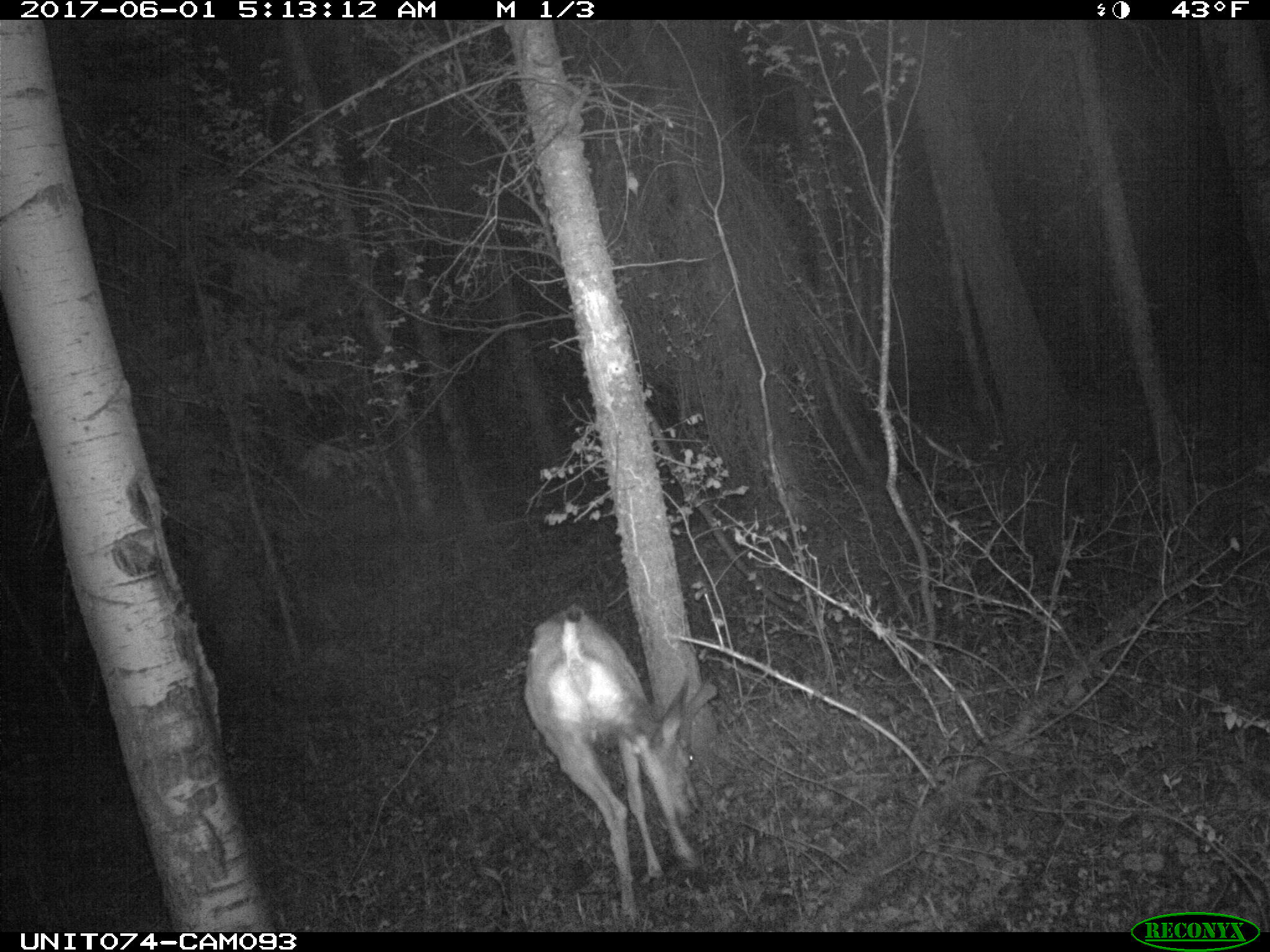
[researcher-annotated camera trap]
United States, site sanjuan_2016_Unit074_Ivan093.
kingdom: Animalia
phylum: Chordata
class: Mammalia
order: Artiodactyla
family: Cervidae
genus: Odocoileus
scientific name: Odocoileus hemionus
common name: mule deer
Odocoileus hemionus (mule deer).